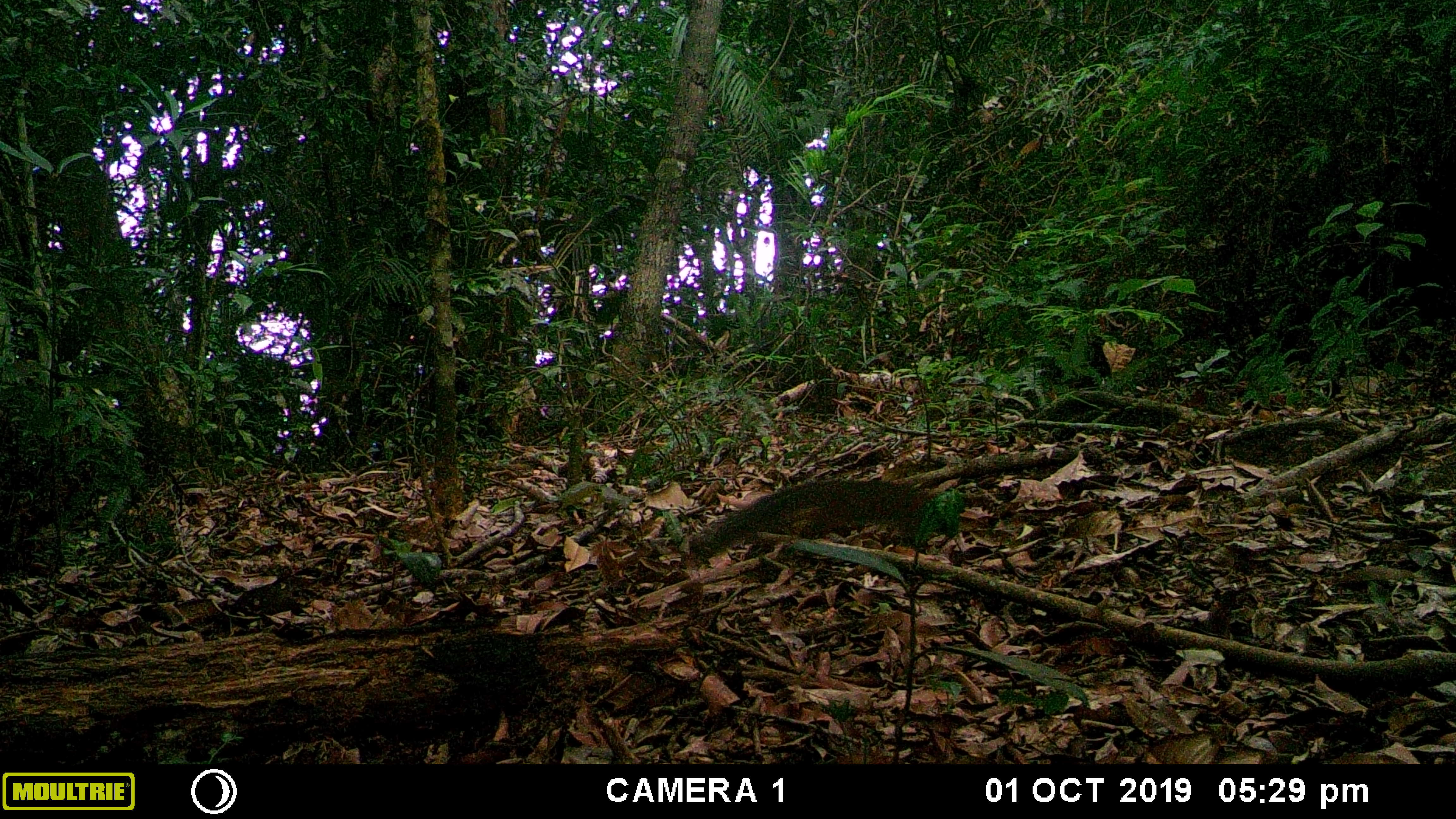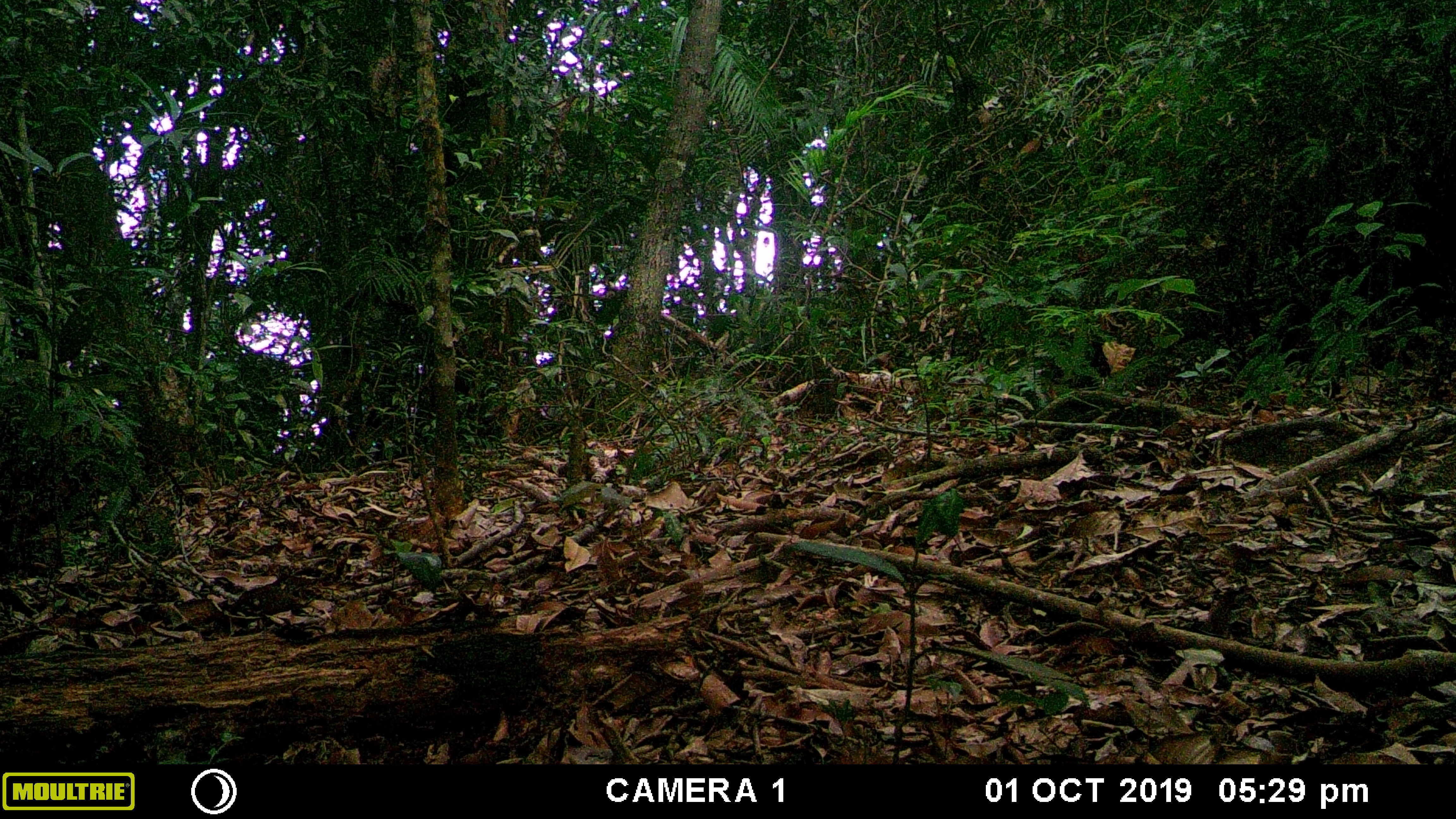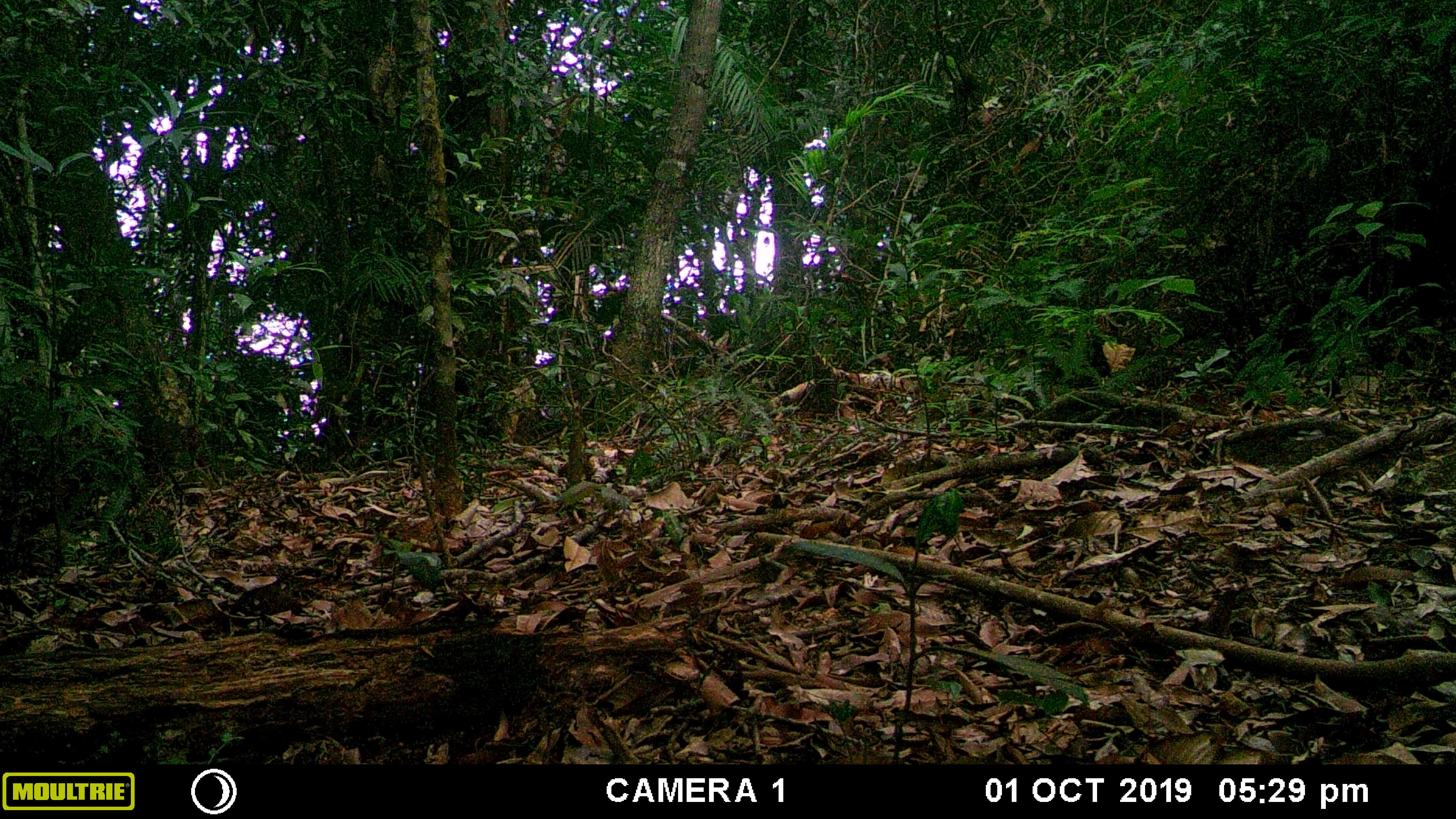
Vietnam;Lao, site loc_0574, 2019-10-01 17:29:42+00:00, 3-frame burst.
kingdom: Animalia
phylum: Chordata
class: Mammalia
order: Rodentia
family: Sciuridae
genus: Dremomys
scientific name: Dremomys rufigenis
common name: red-cheeked squirrel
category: red cheeked squirrel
Red cheeked squirrel (red-cheeked squirrel) (Dremomys rufigenis). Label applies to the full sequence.